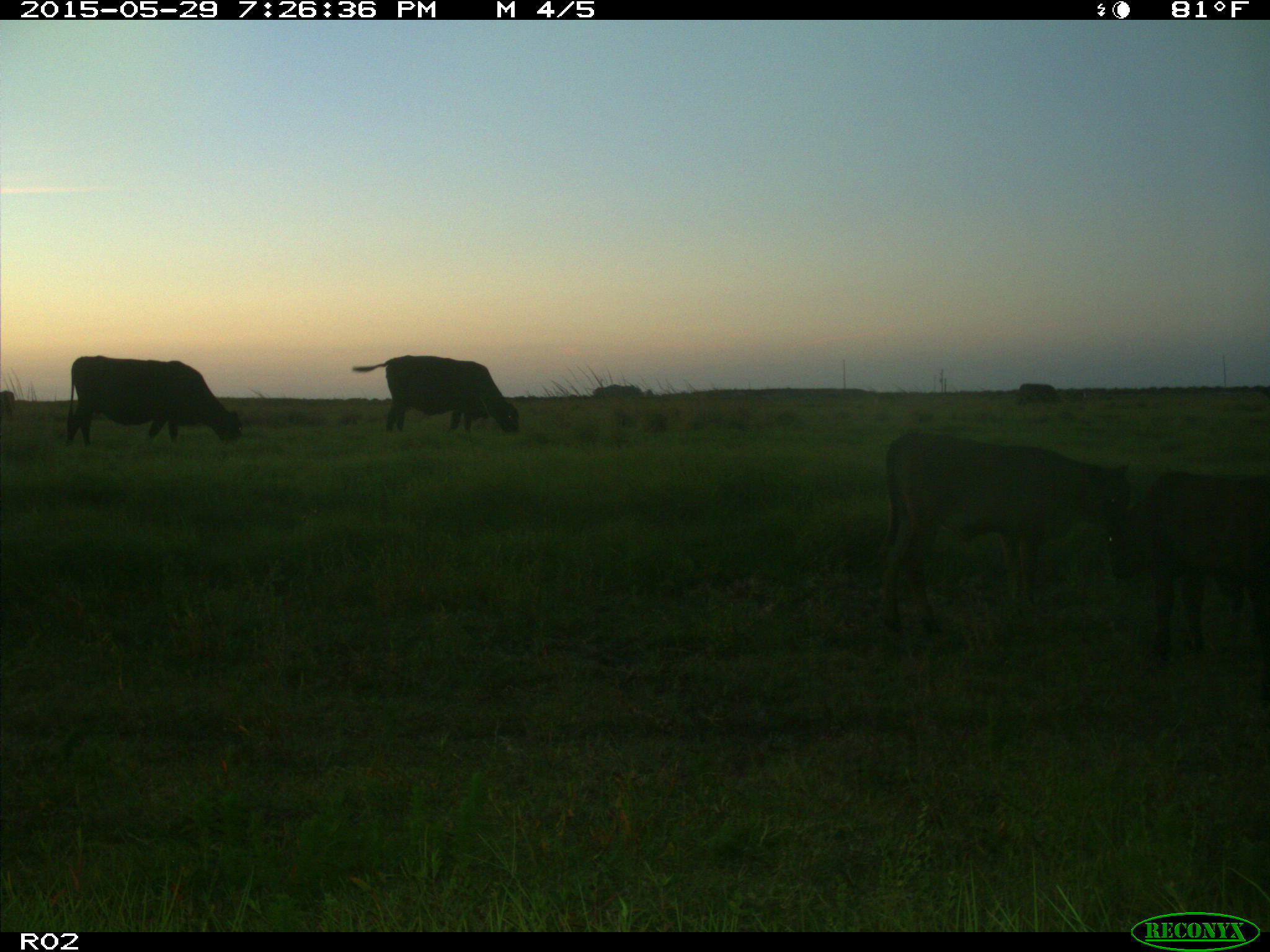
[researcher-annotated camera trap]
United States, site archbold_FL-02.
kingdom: Animalia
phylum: Chordata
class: Mammalia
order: Artiodactyla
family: Bovidae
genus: Bos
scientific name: Bos taurus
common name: domestic cow